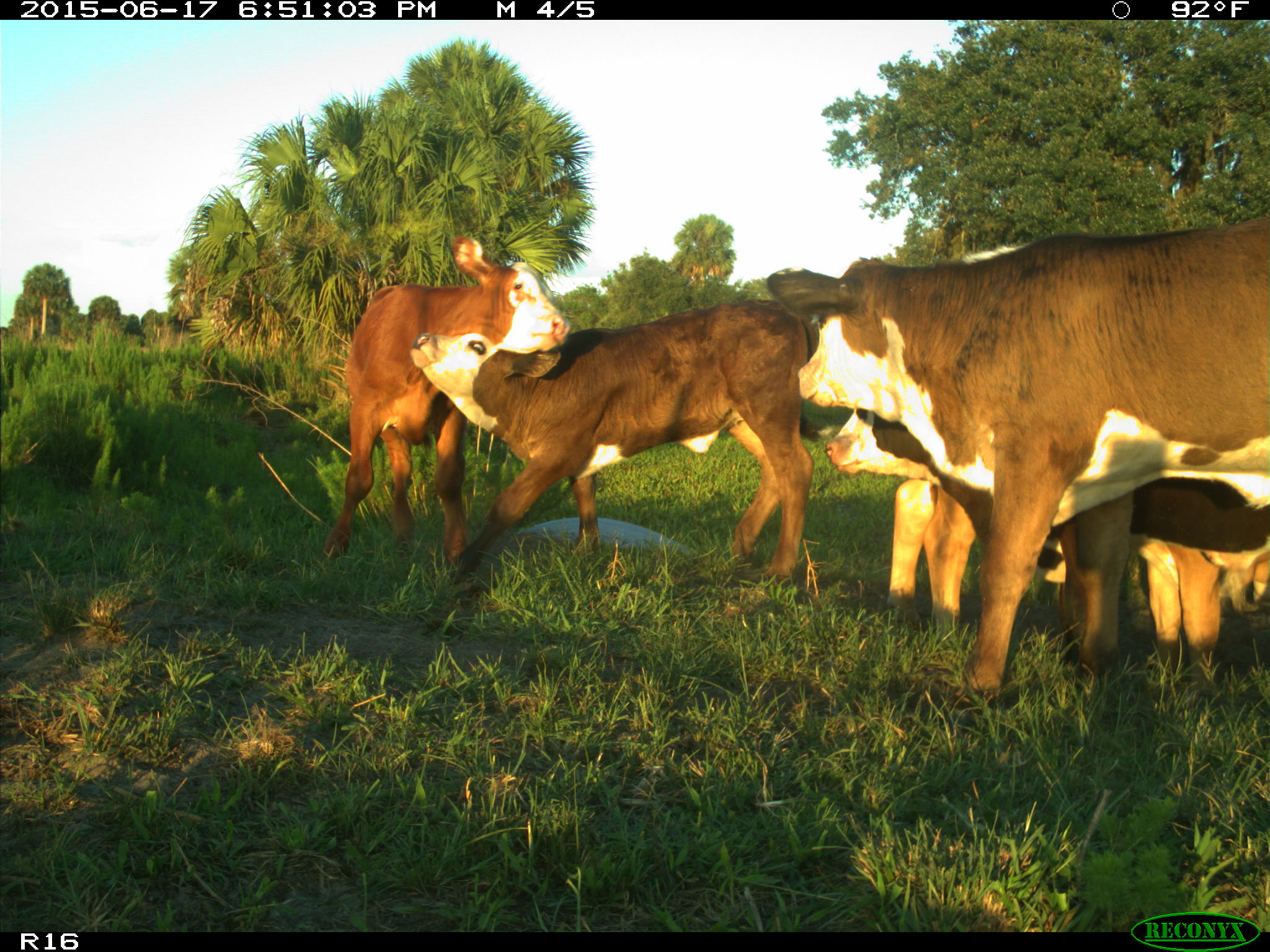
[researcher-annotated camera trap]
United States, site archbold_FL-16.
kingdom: Animalia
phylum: Chordata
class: Mammalia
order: Artiodactyla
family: Bovidae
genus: Bos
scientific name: Bos taurus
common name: domestic cow